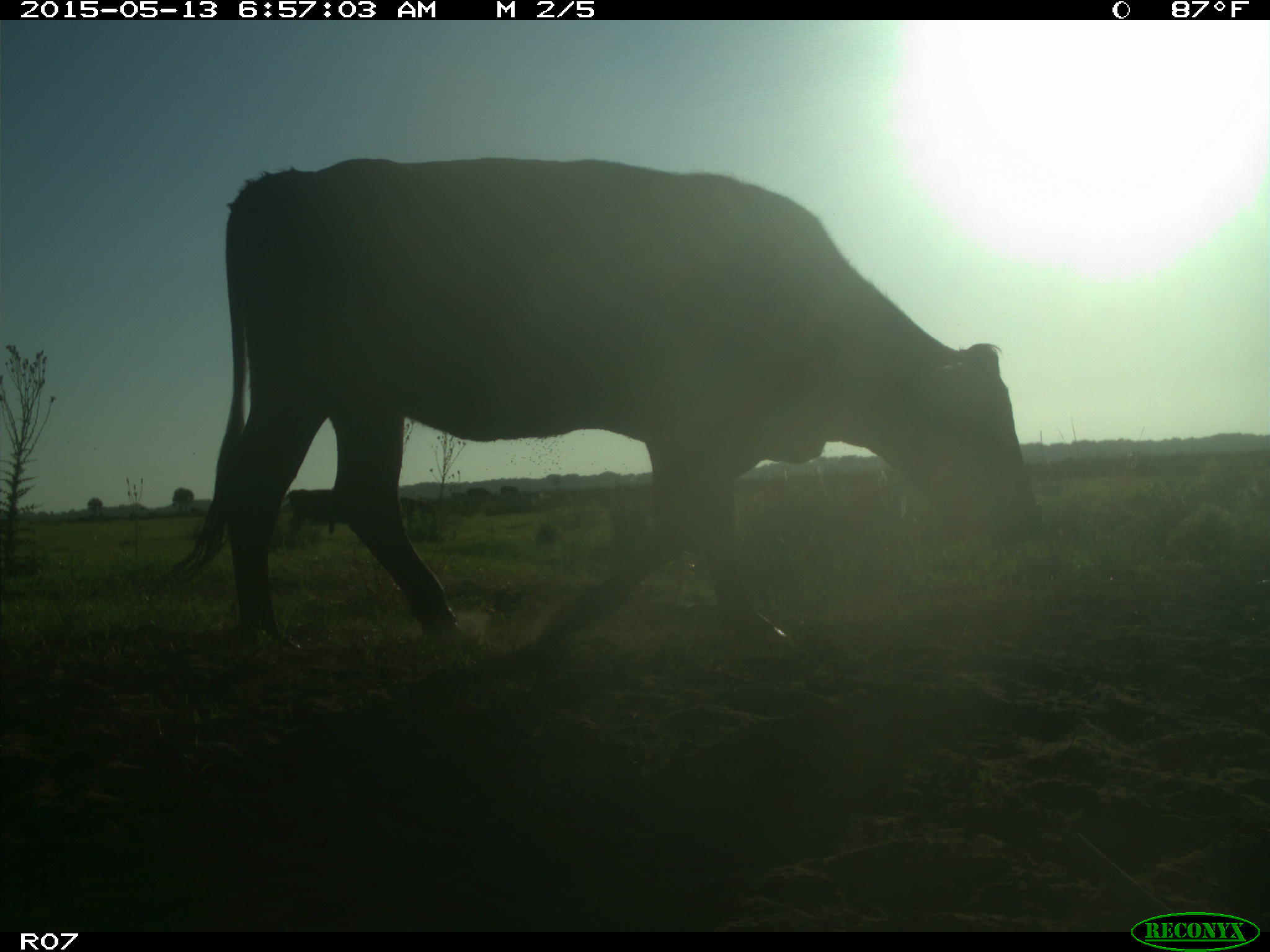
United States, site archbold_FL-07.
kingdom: Animalia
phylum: Chordata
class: Mammalia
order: Artiodactyla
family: Bovidae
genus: Bos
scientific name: Bos taurus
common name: domestic cow